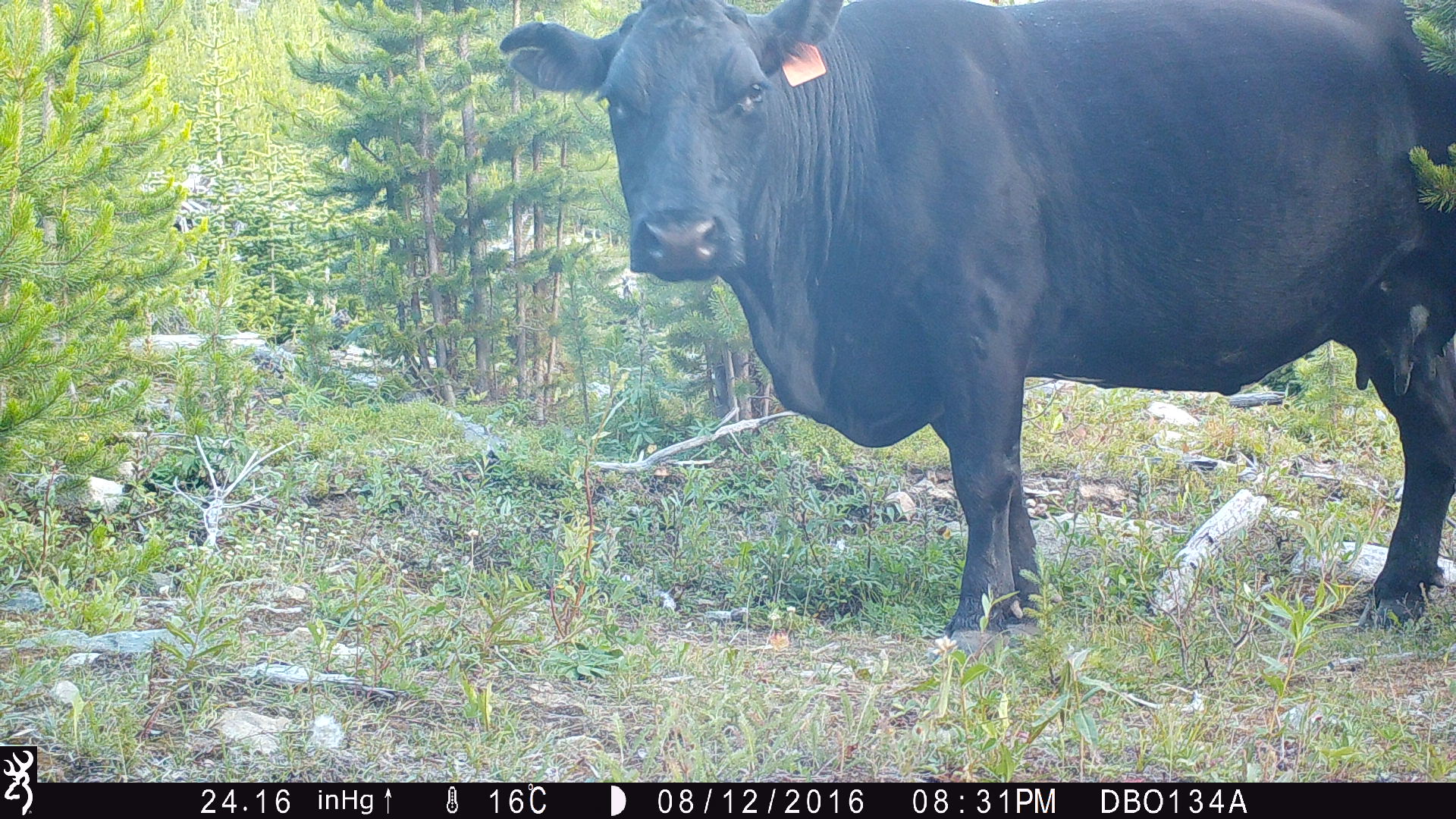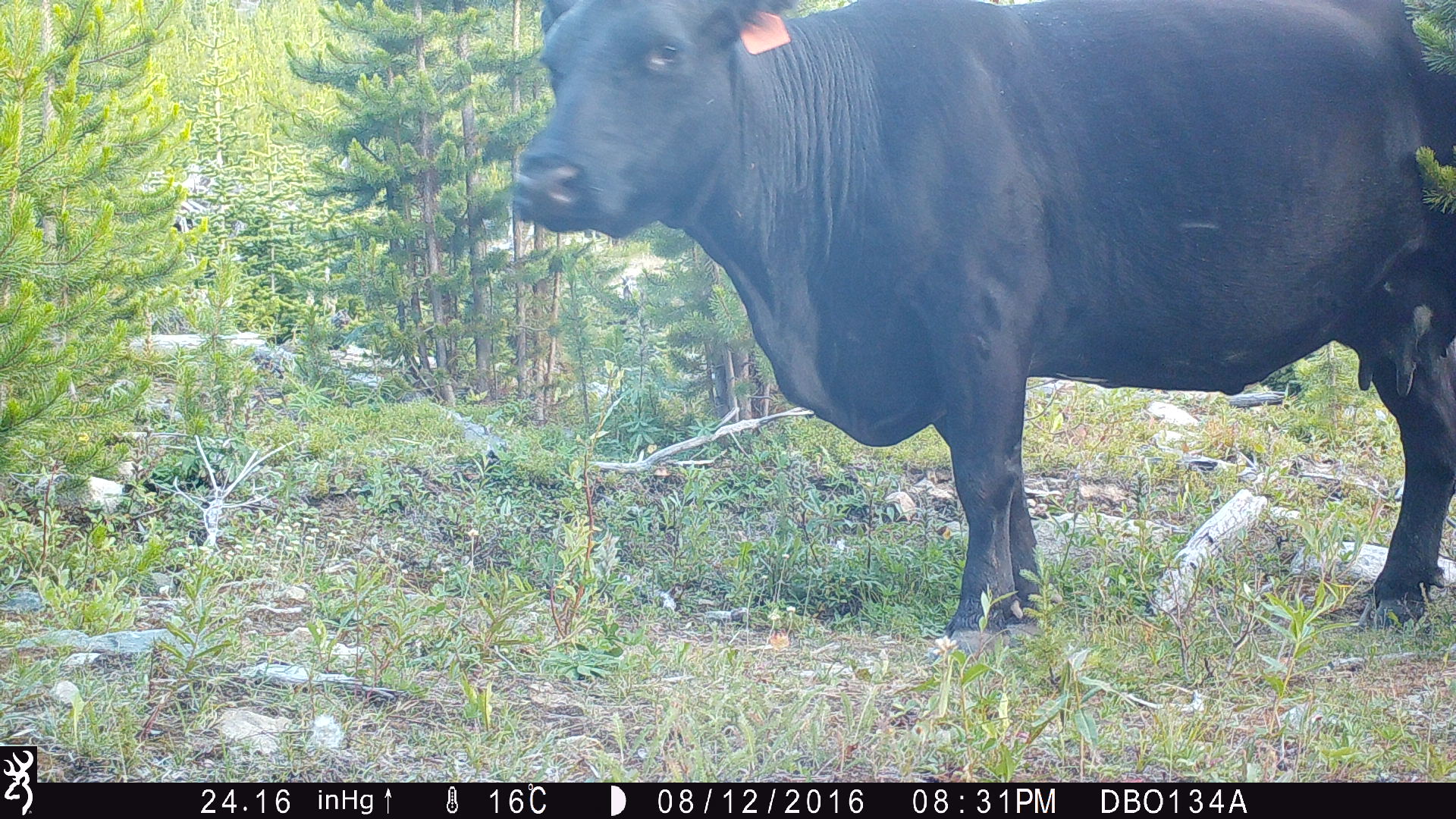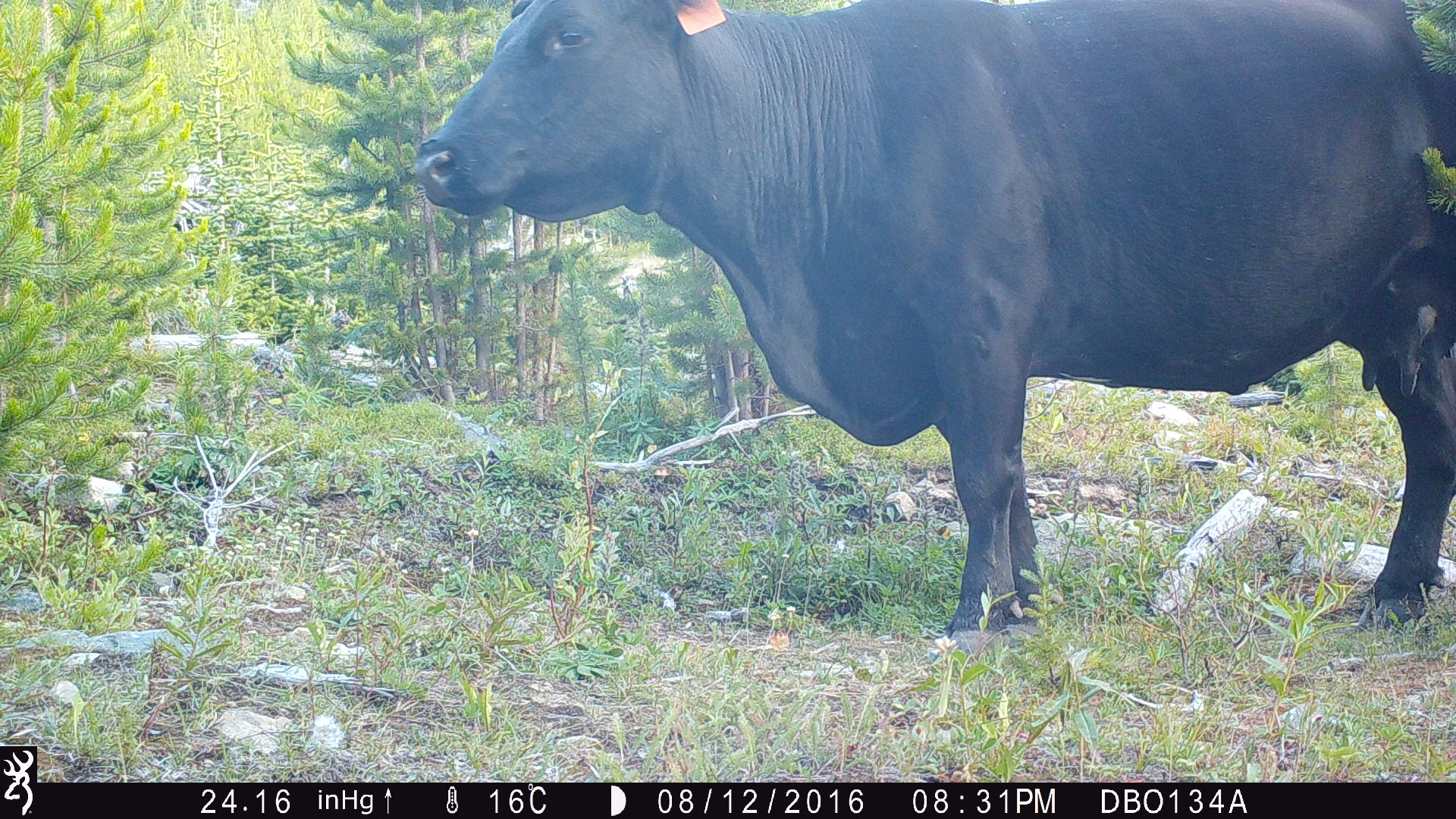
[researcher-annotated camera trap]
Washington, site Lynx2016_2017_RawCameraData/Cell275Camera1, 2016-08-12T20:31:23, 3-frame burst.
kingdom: Animalia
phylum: Chordata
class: Mammalia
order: Artiodactyla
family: Bovidae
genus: Bos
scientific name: Bos taurus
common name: domestic cattle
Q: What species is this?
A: Domestic cattle (Bos taurus).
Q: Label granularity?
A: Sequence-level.